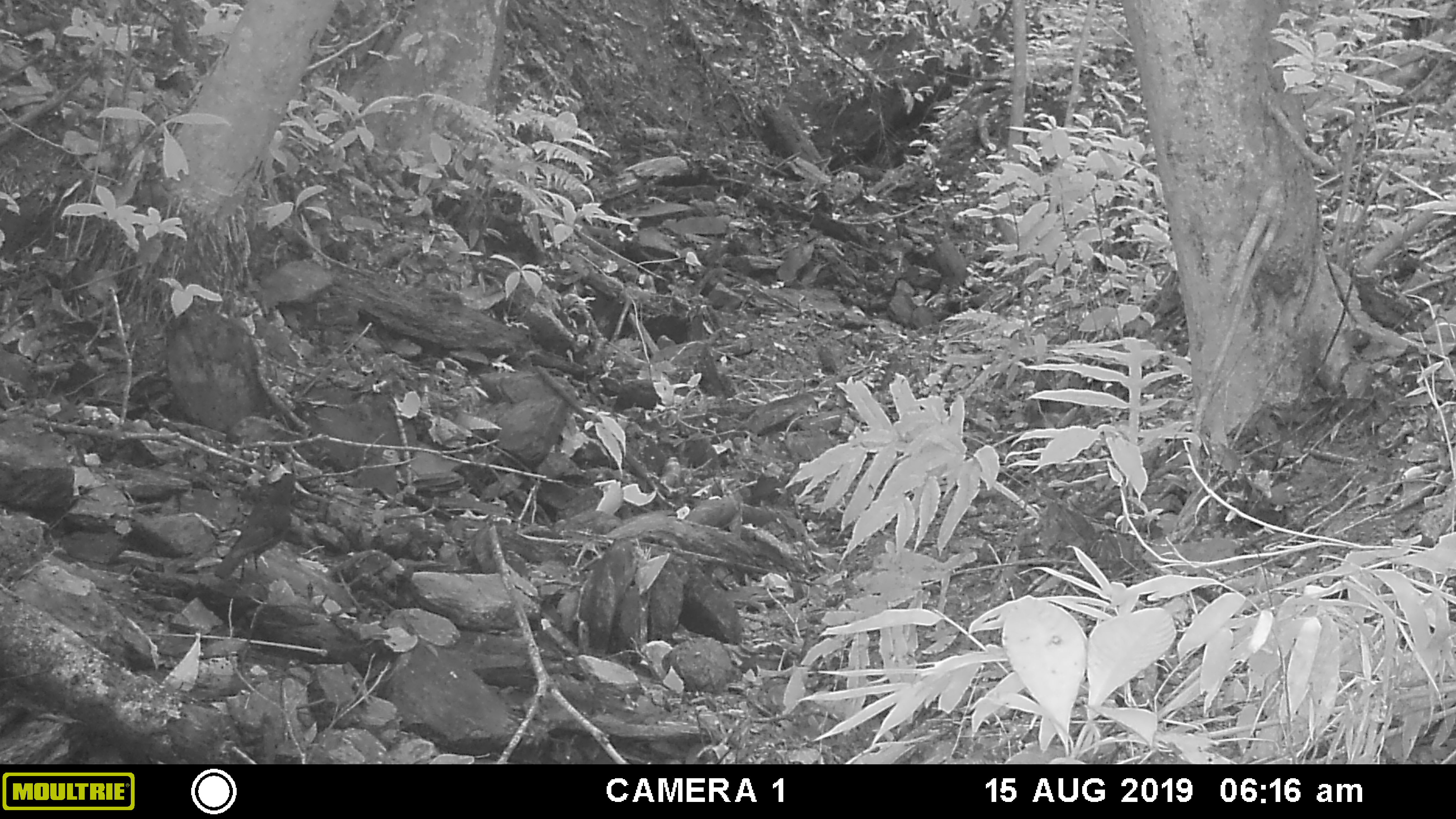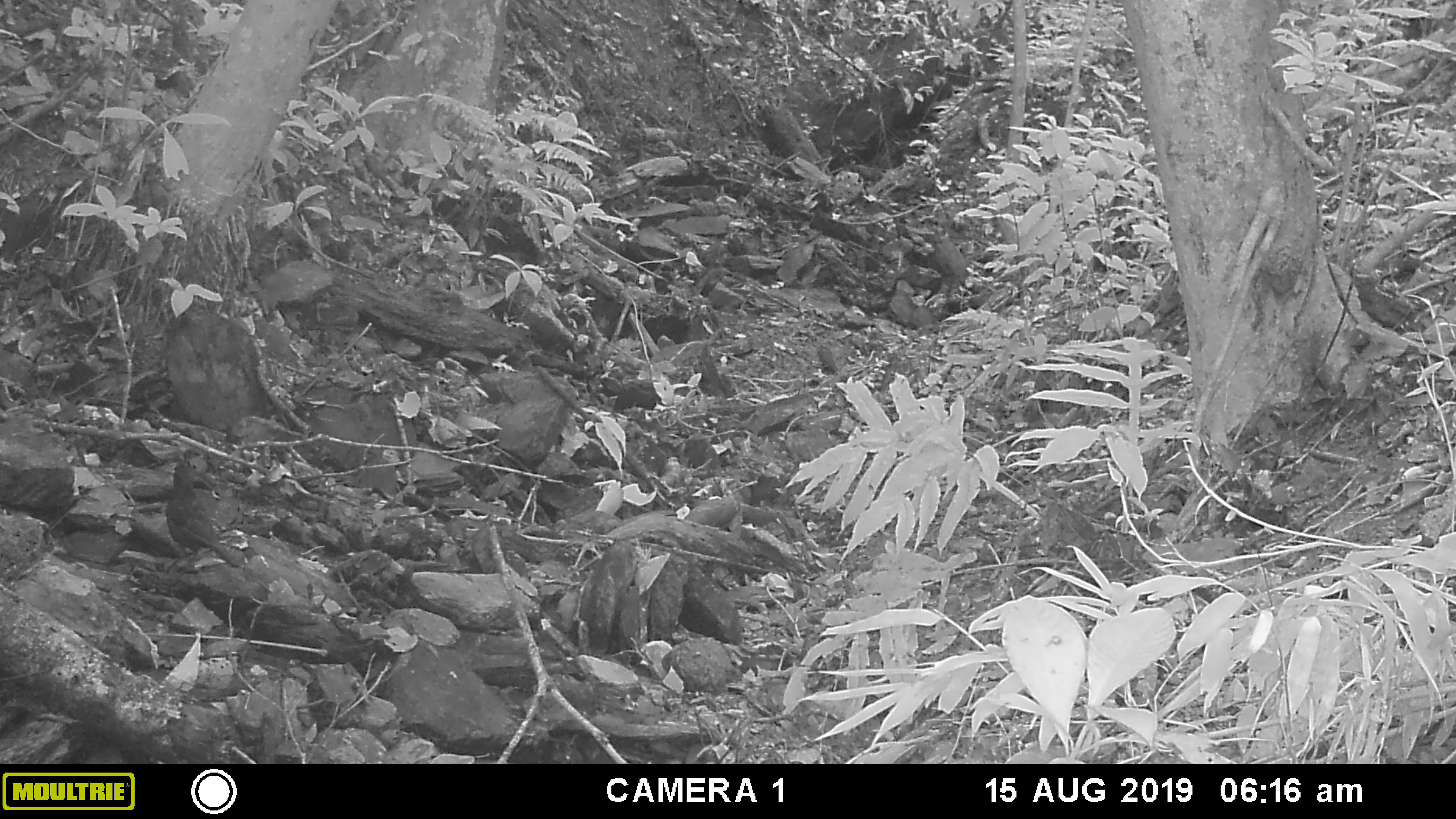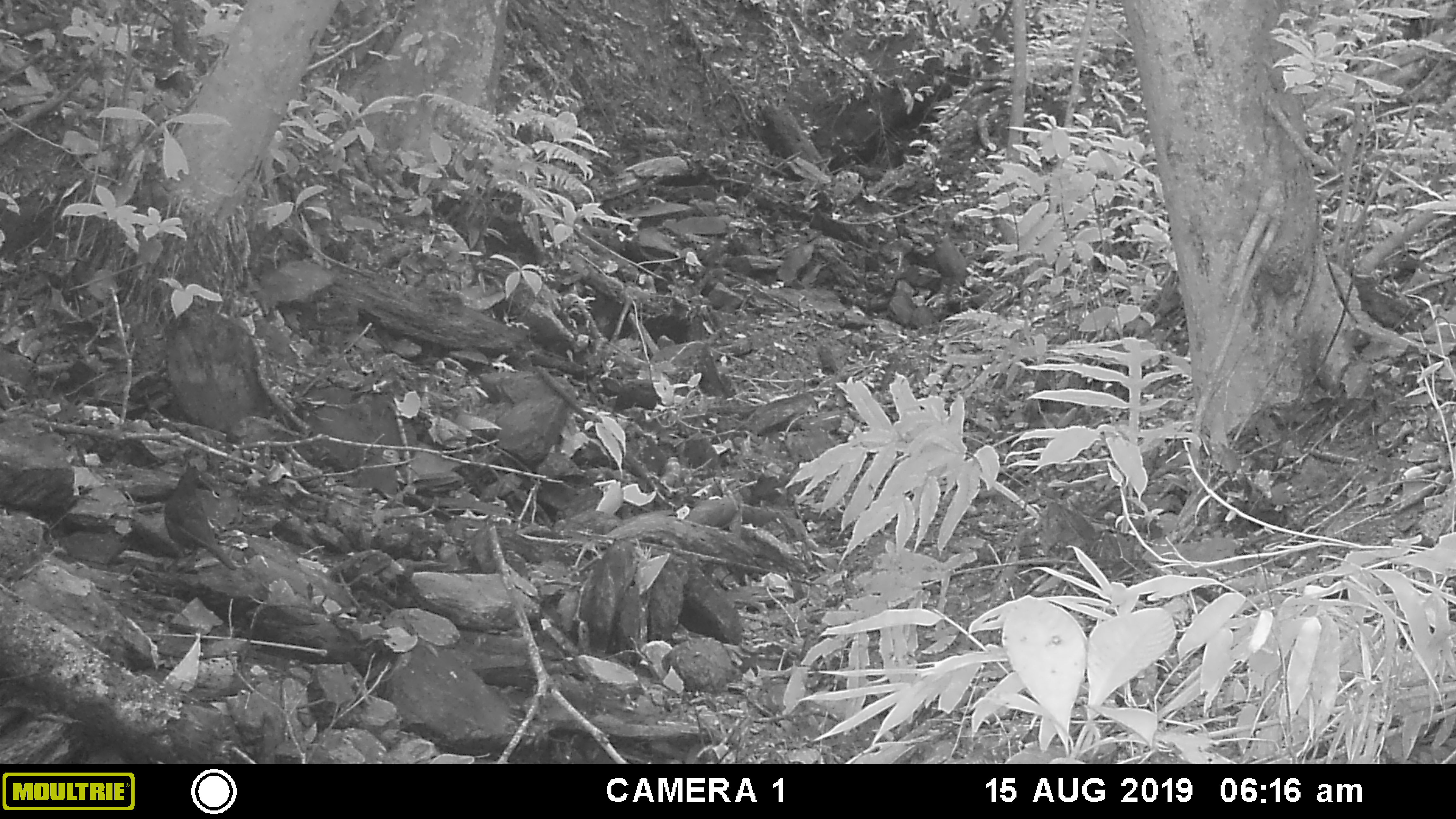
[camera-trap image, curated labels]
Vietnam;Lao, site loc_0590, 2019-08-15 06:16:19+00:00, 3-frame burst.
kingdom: Animalia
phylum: Chordata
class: Aves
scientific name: Aves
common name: bird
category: unidentified bird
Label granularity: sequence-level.